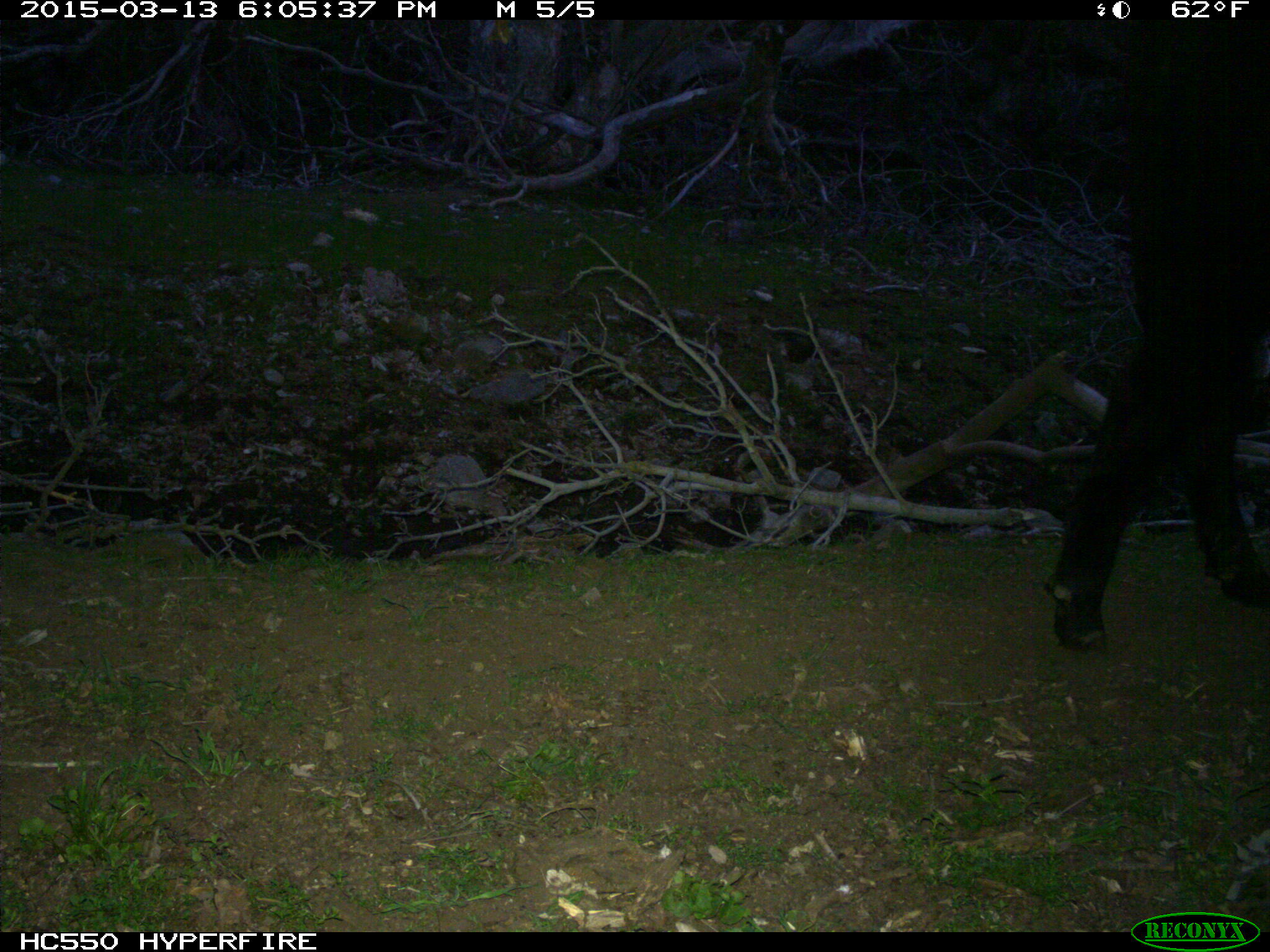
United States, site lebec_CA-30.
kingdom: Animalia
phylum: Chordata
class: Mammalia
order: Artiodactyla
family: Bovidae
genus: Bos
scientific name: Bos taurus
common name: domestic cow